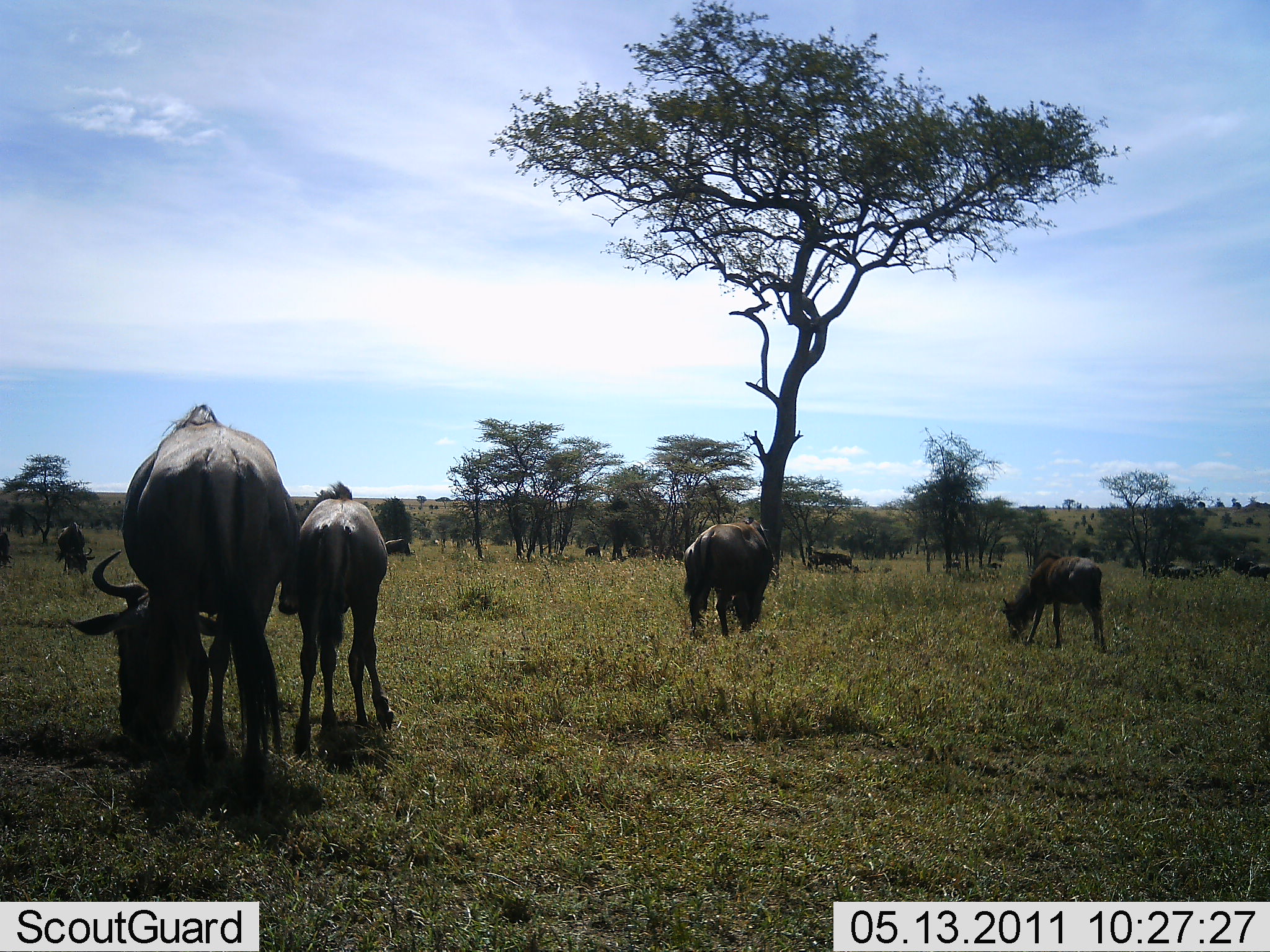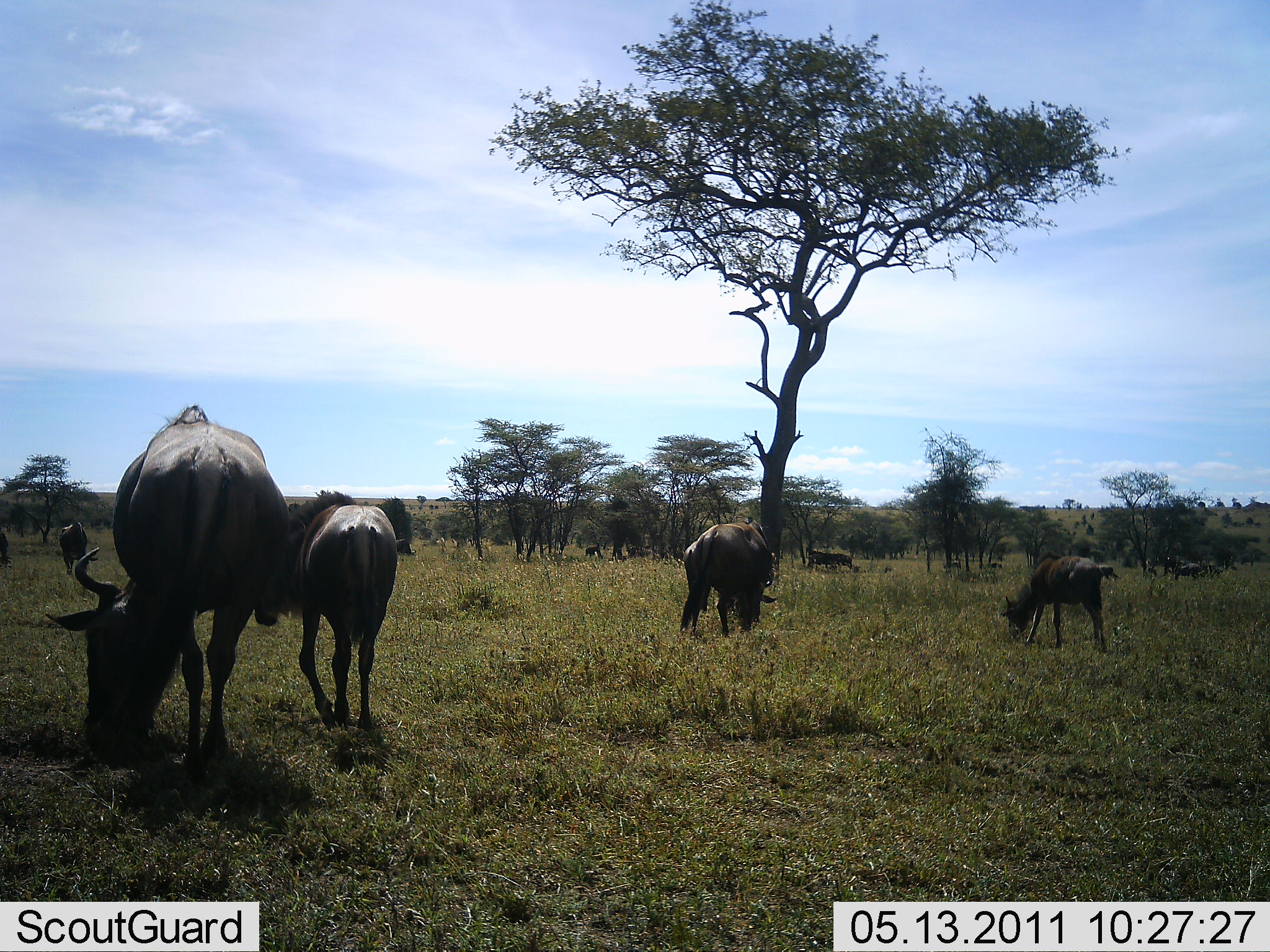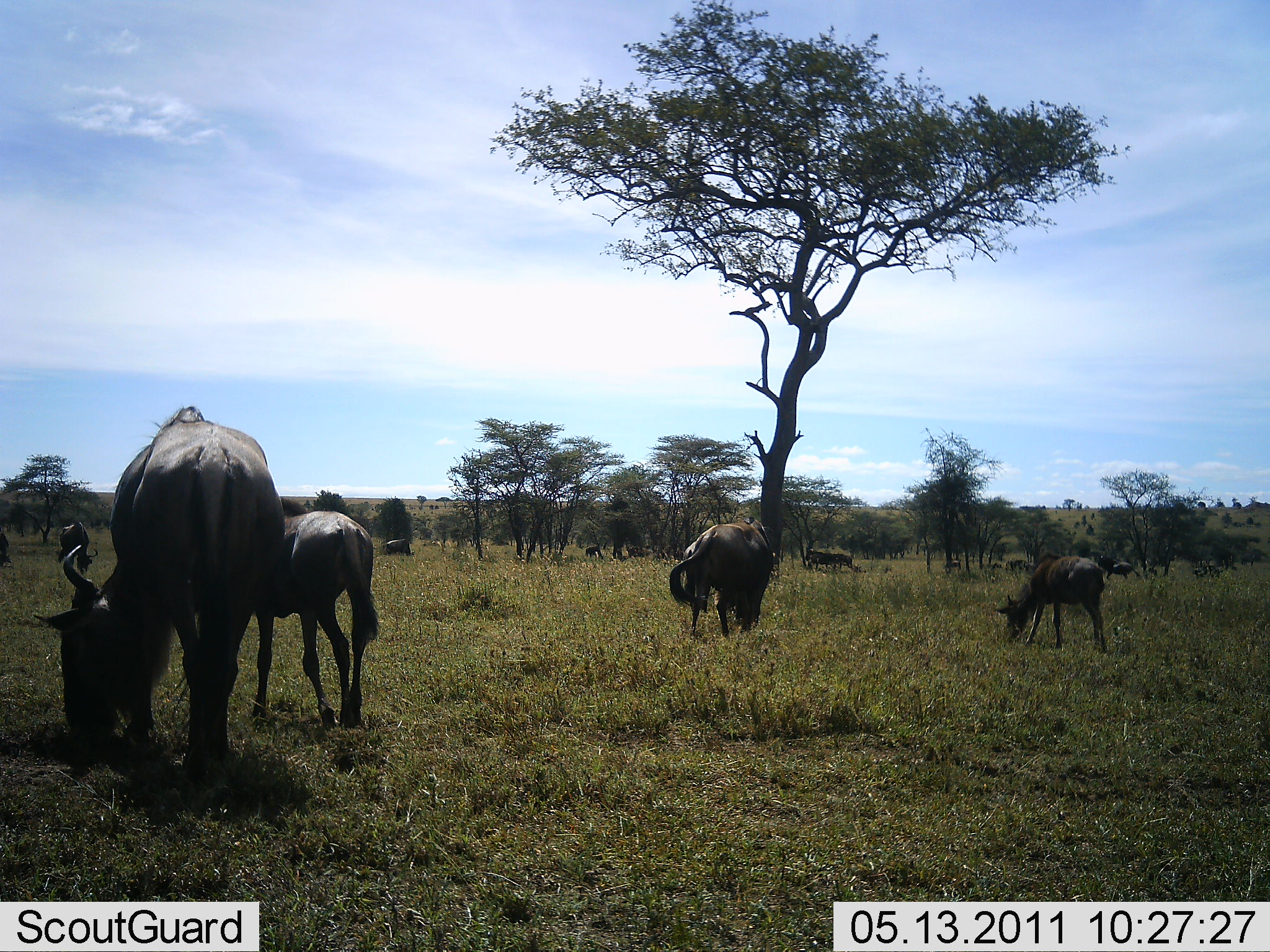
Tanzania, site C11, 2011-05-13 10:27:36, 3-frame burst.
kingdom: Animalia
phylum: Chordata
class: Mammalia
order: Artiodactyla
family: Bovidae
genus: Connochaetes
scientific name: Connochaetes taurinus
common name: blue wildebeest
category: wildebeest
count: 11-50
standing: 31%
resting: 0%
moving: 54%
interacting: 0%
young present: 62%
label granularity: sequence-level